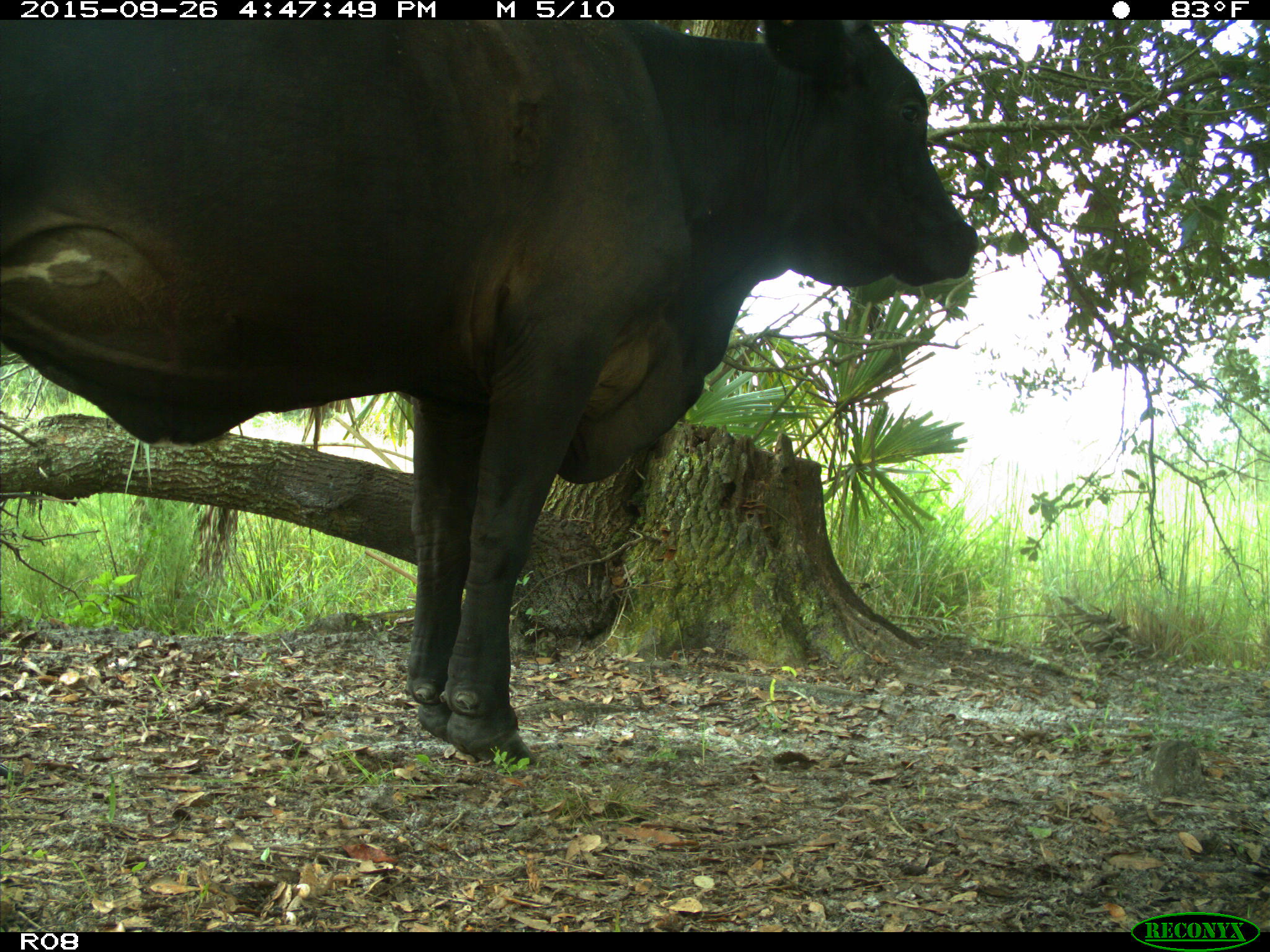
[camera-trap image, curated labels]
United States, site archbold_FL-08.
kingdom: Animalia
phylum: Chordata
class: Mammalia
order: Artiodactyla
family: Bovidae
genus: Bos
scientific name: Bos taurus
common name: domestic cow